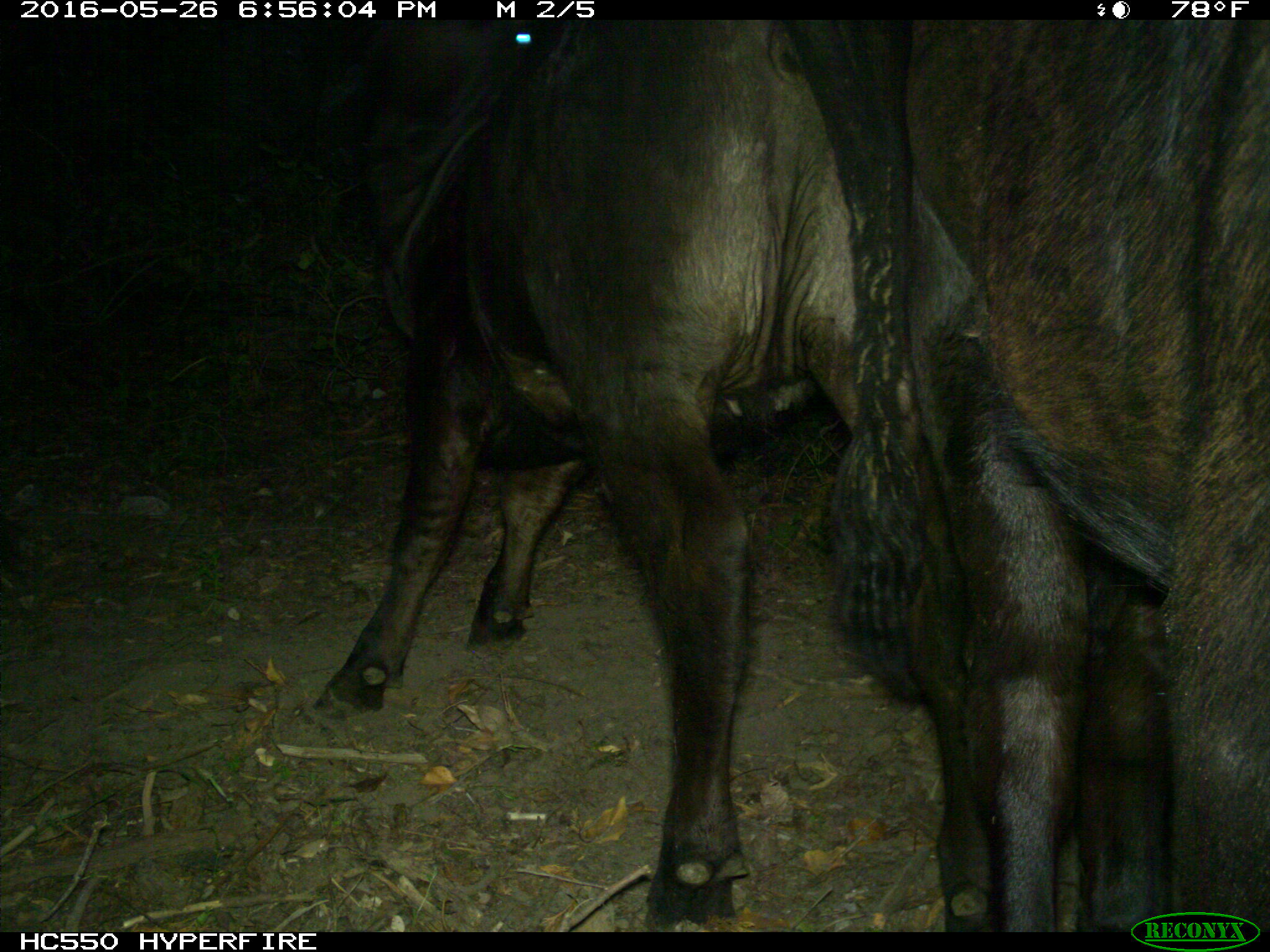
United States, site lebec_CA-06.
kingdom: Animalia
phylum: Chordata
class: Mammalia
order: Artiodactyla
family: Bovidae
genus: Bos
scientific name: Bos taurus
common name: domestic cow